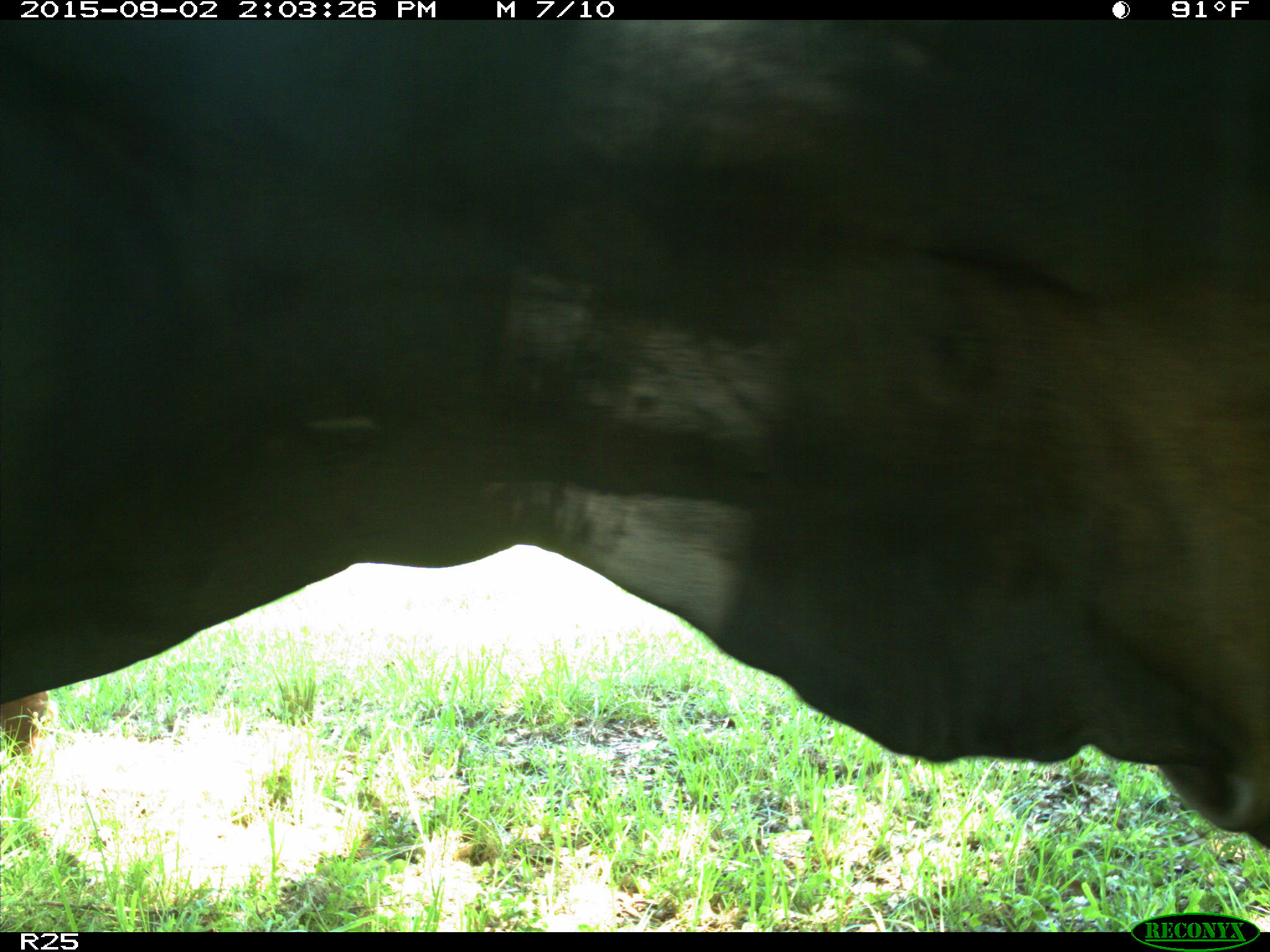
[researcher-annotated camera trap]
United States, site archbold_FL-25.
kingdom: Animalia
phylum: Chordata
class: Mammalia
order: Artiodactyla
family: Bovidae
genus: Bos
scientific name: Bos taurus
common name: domestic cow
Bos taurus (domestic cow).